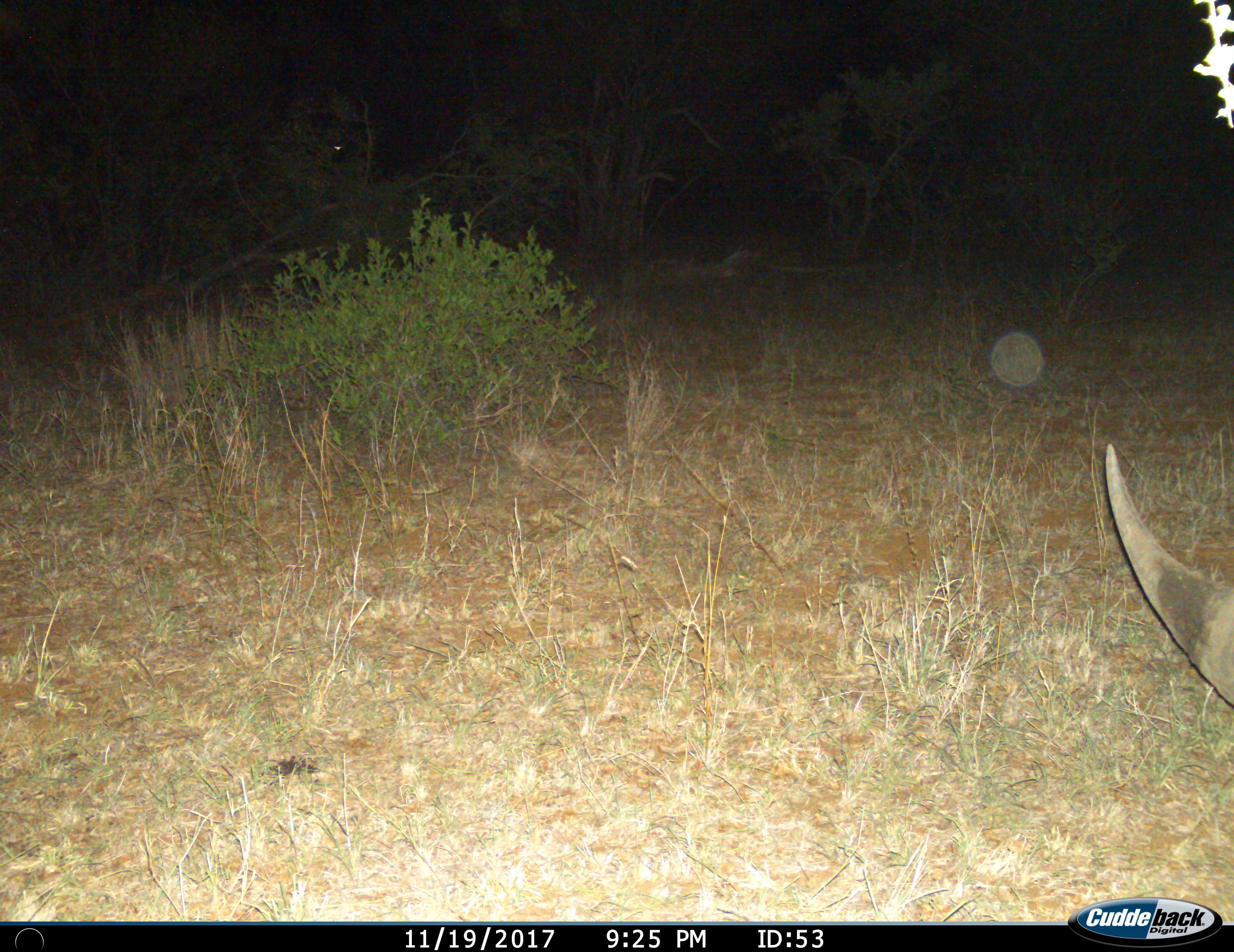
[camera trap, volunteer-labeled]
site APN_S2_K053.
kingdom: Animalia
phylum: Chordata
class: Mammalia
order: Perissodactyla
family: Rhinocerotidae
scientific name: Rhinocerotidae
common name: unknown rhinoceros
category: rhinocerosunknown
Rhinocerosunknown (unknown rhinoceros) (Rhinocerotidae), count 1. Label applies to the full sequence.